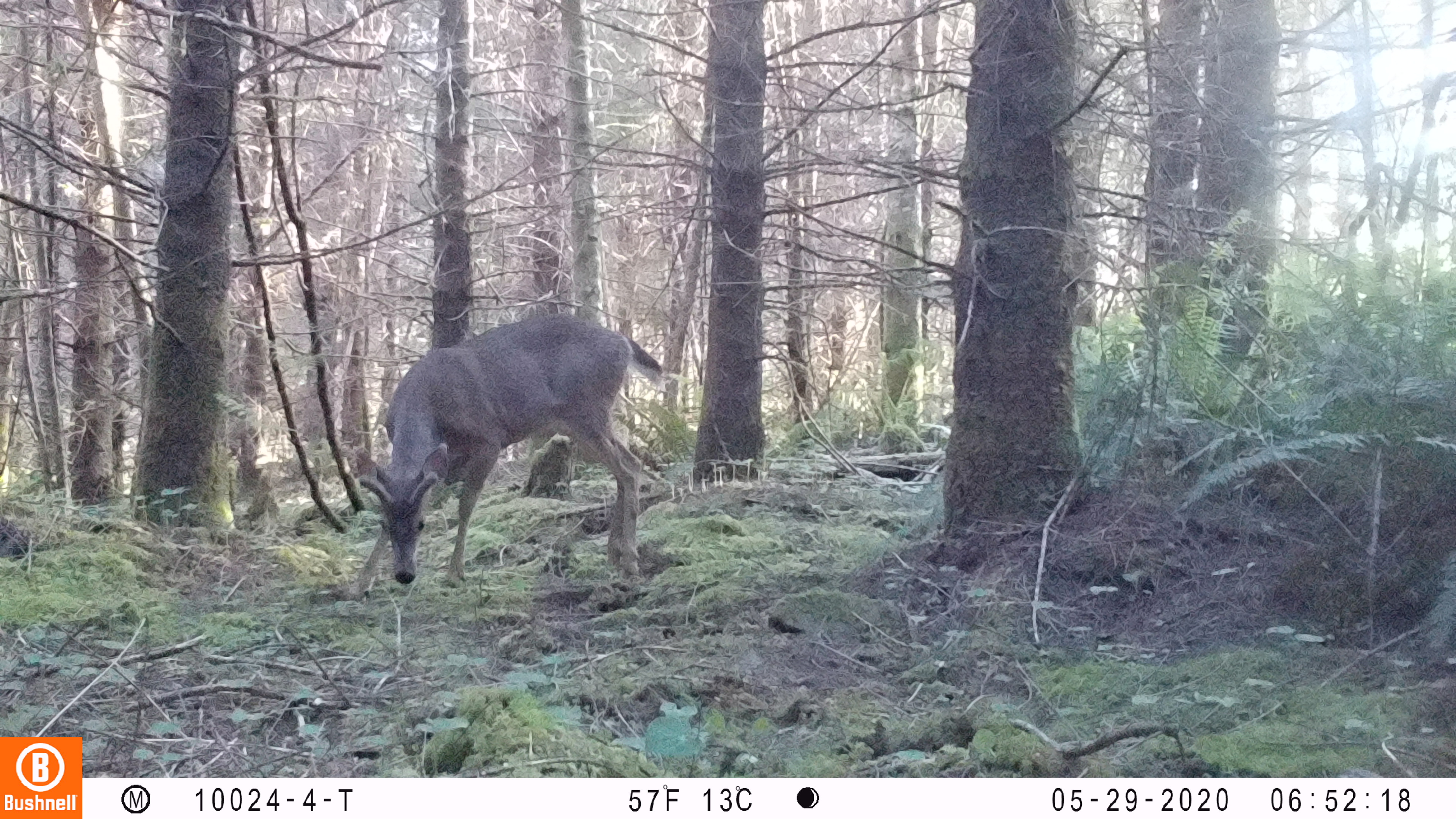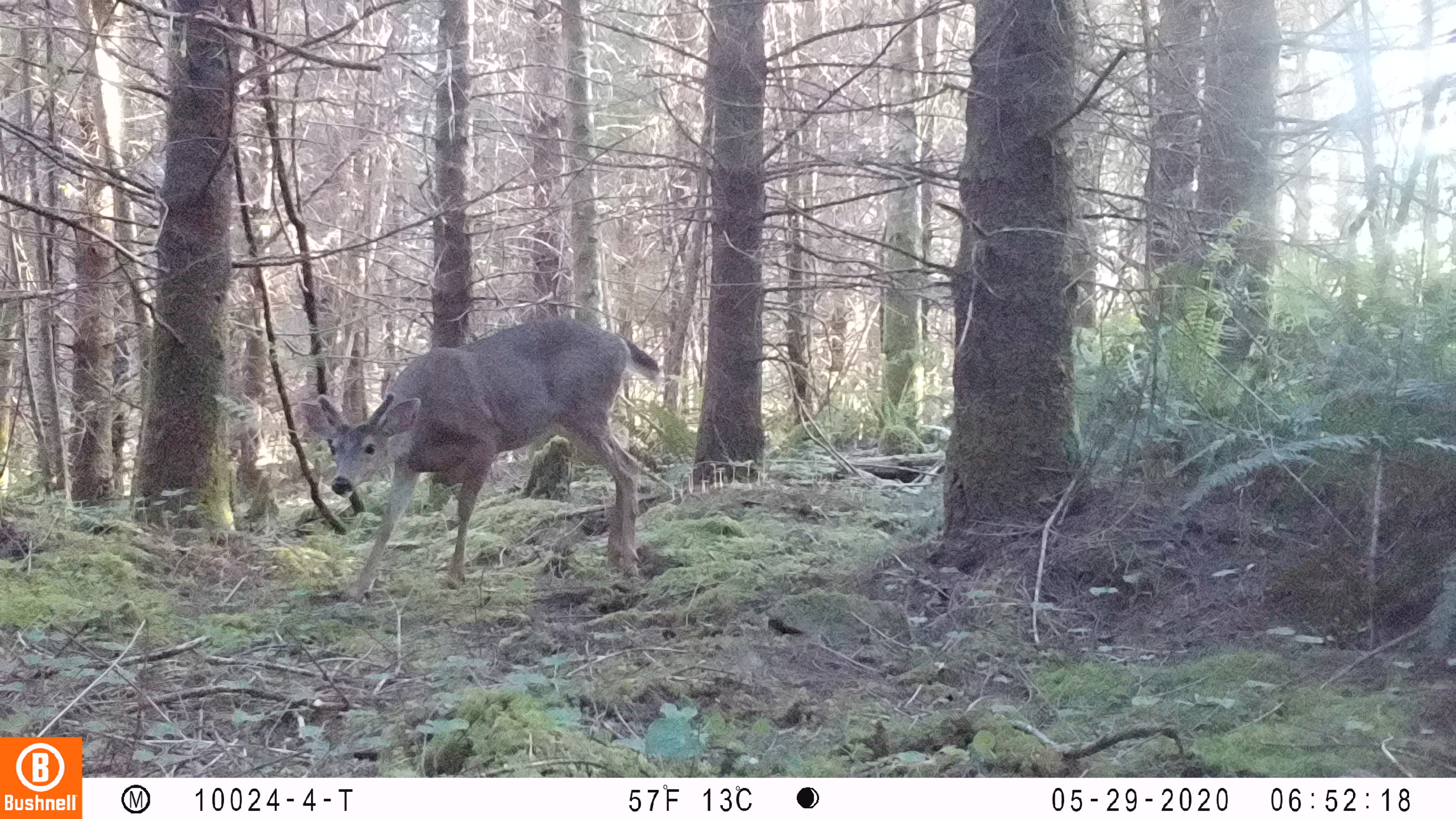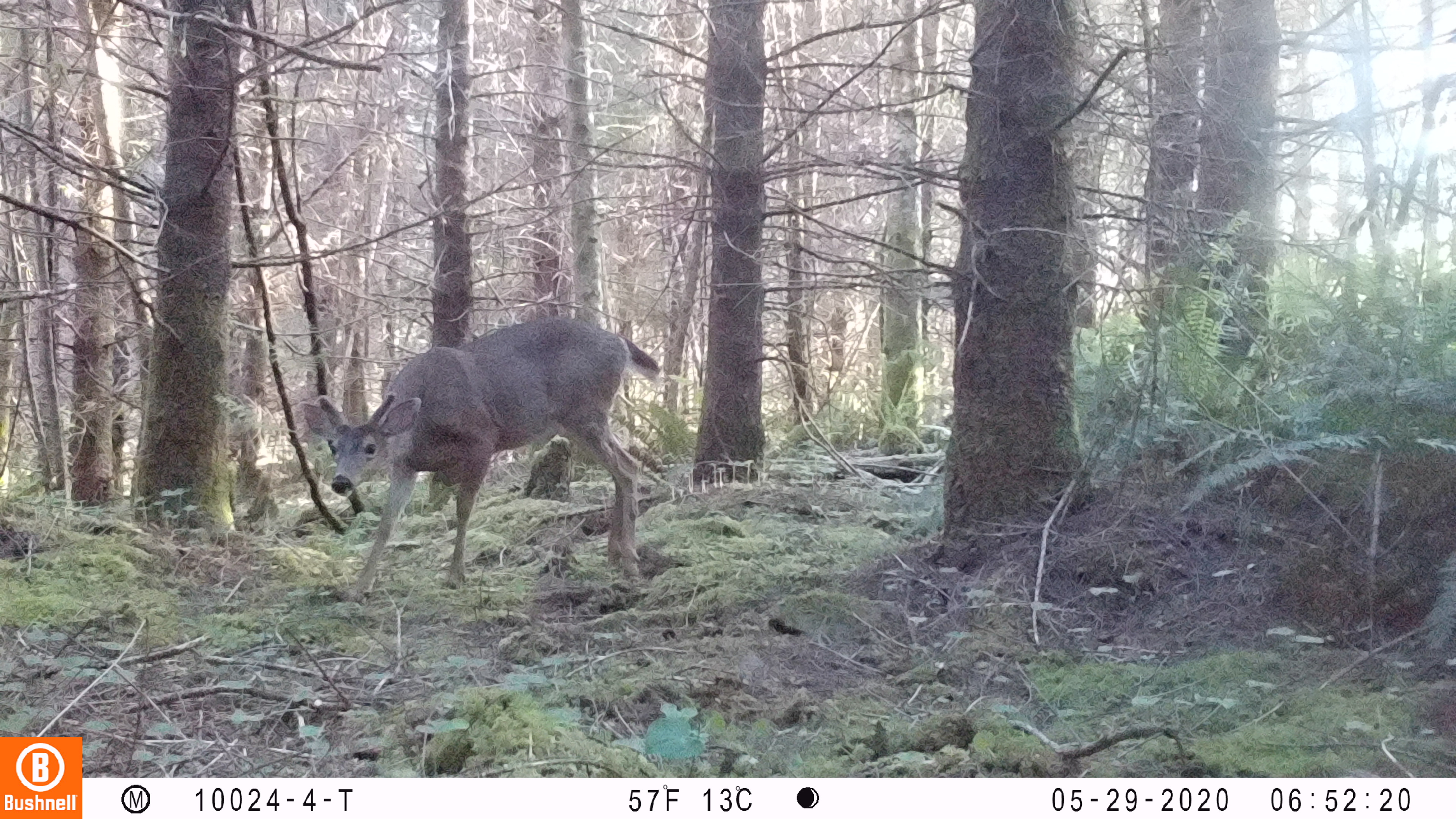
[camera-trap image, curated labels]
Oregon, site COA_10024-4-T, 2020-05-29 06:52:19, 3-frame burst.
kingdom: Animalia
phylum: Chordata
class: Mammalia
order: Artiodactyla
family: Cervidae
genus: Odocoileus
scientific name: Odocoileus hemionus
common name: black-tailed deer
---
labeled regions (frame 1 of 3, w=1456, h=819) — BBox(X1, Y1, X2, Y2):
black-tailed deer: BBox(342, 306, 668, 602)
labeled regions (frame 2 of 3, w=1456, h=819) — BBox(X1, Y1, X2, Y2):
black-tailed deer: BBox(290, 306, 666, 602)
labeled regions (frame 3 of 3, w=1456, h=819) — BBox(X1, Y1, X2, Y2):
black-tailed deer: BBox(292, 302, 670, 602)